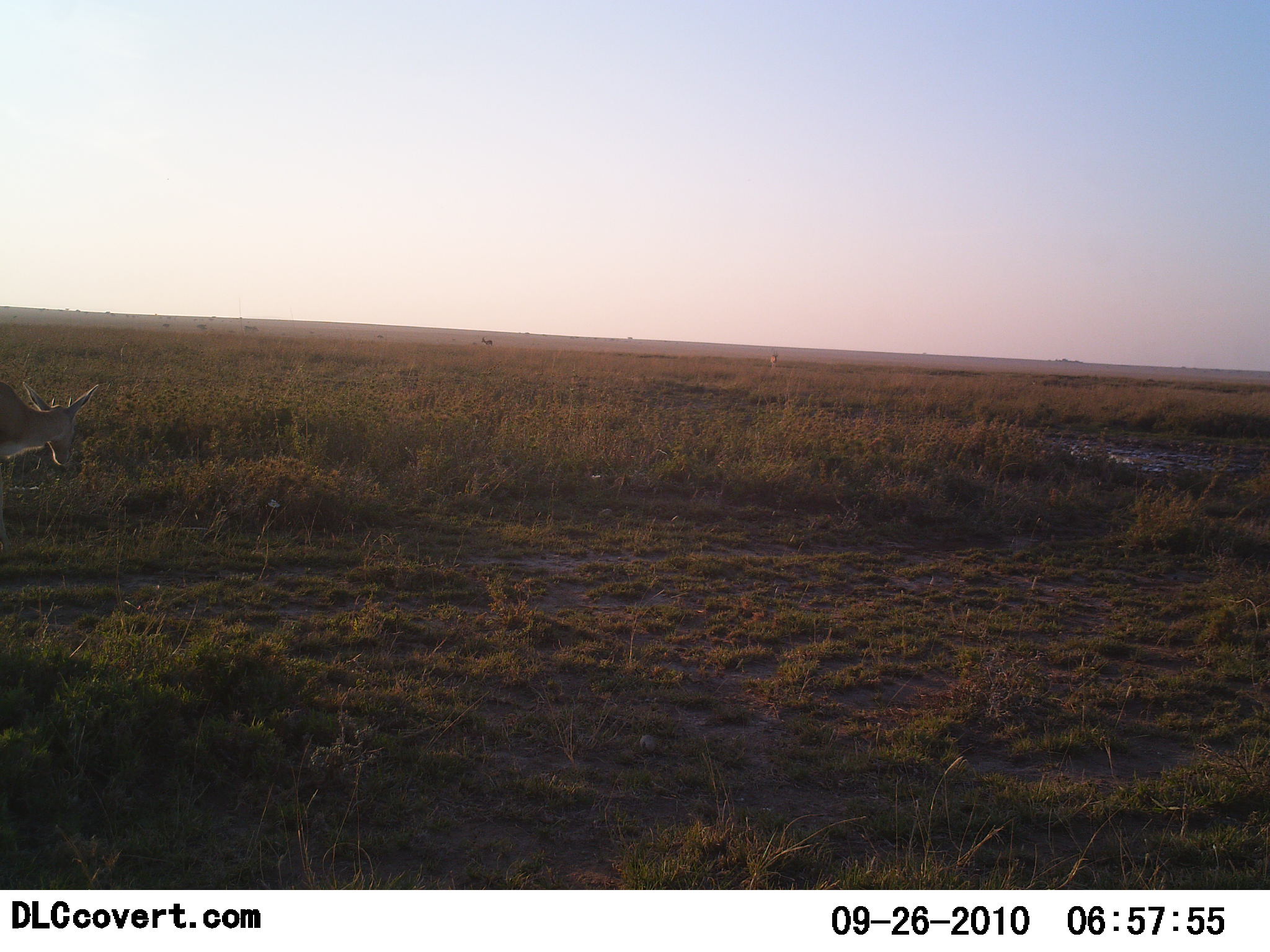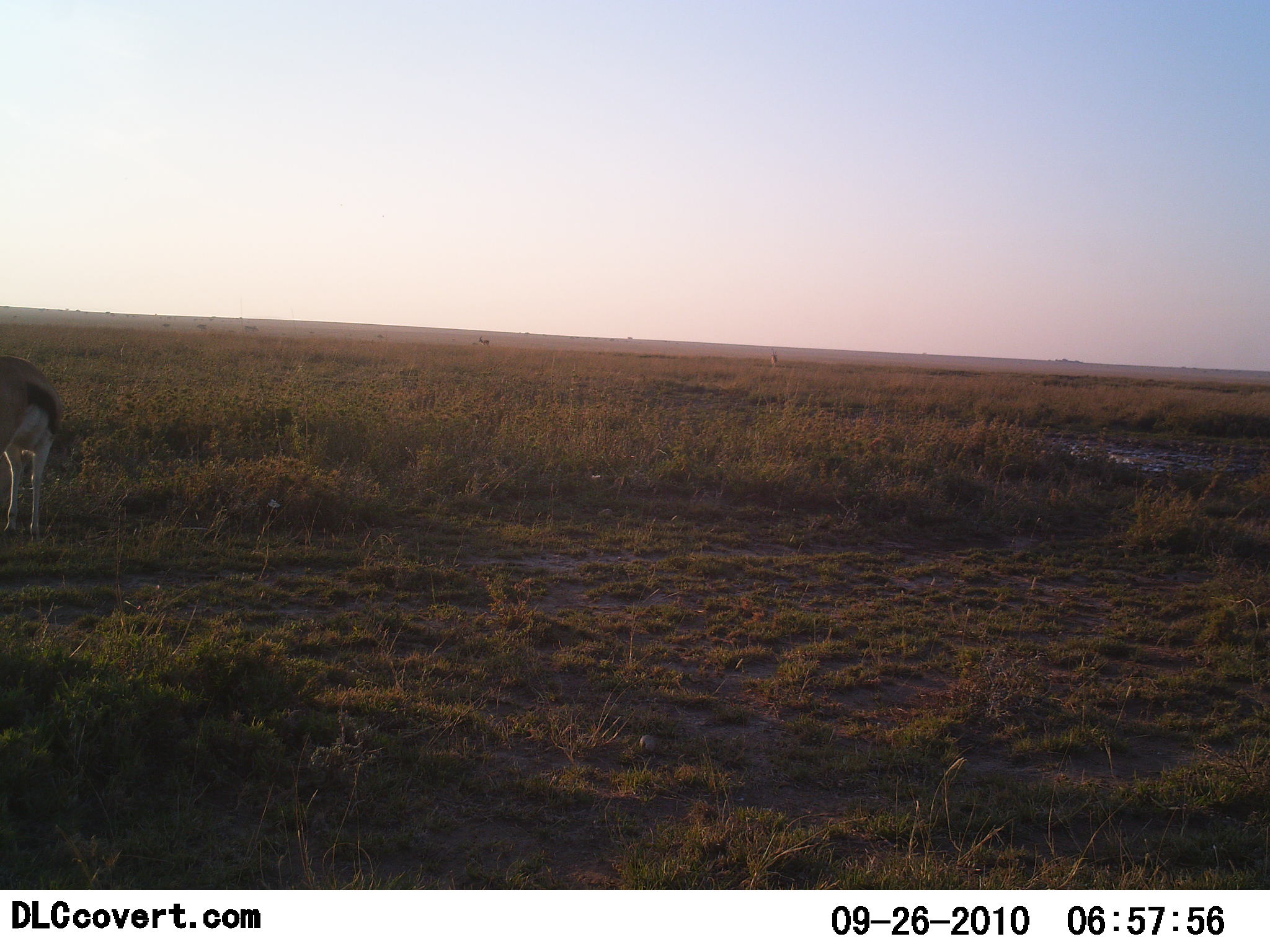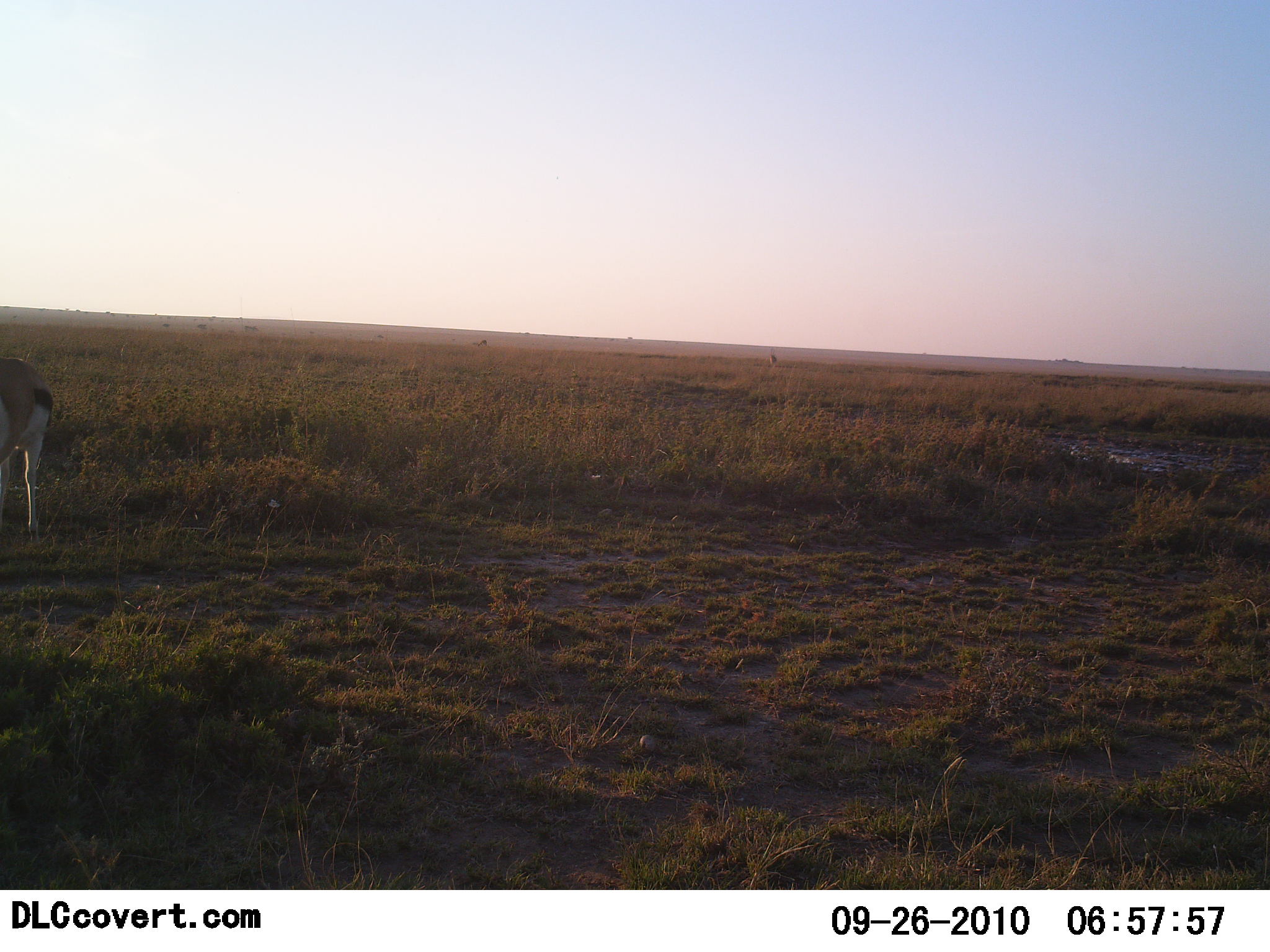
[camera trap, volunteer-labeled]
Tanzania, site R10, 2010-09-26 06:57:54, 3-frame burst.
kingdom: Animalia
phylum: Chordata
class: Mammalia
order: Artiodactyla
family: Bovidae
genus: Eudorcas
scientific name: Eudorcas thomsonii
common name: thomson's gazelle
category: gazellethomsons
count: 1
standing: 50%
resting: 0%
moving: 19%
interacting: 0%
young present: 0%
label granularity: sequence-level